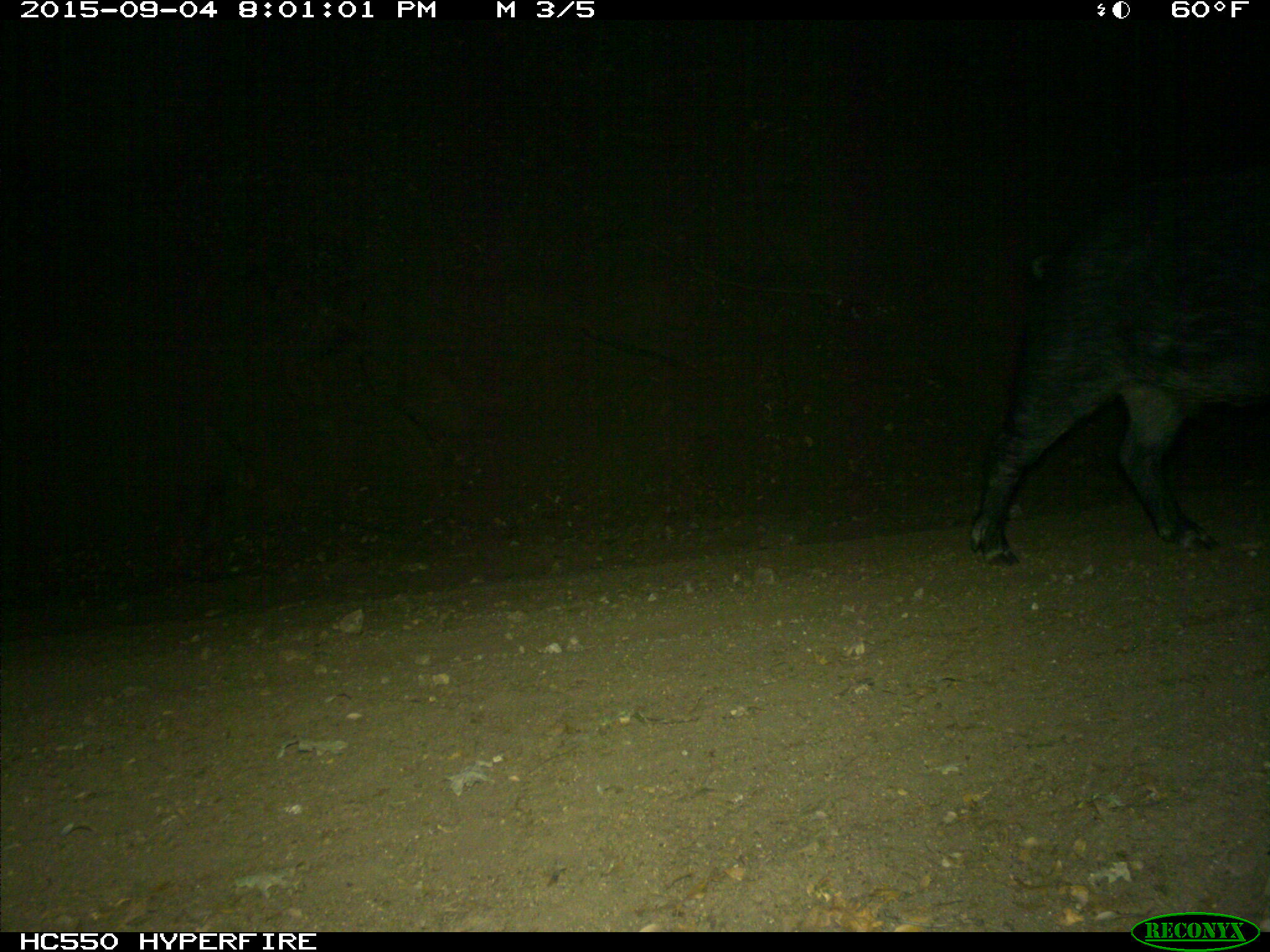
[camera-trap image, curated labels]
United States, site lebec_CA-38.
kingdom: Animalia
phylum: Chordata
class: Mammalia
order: Artiodactyla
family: Suidae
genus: Sus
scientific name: Sus scrofa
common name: wild boar